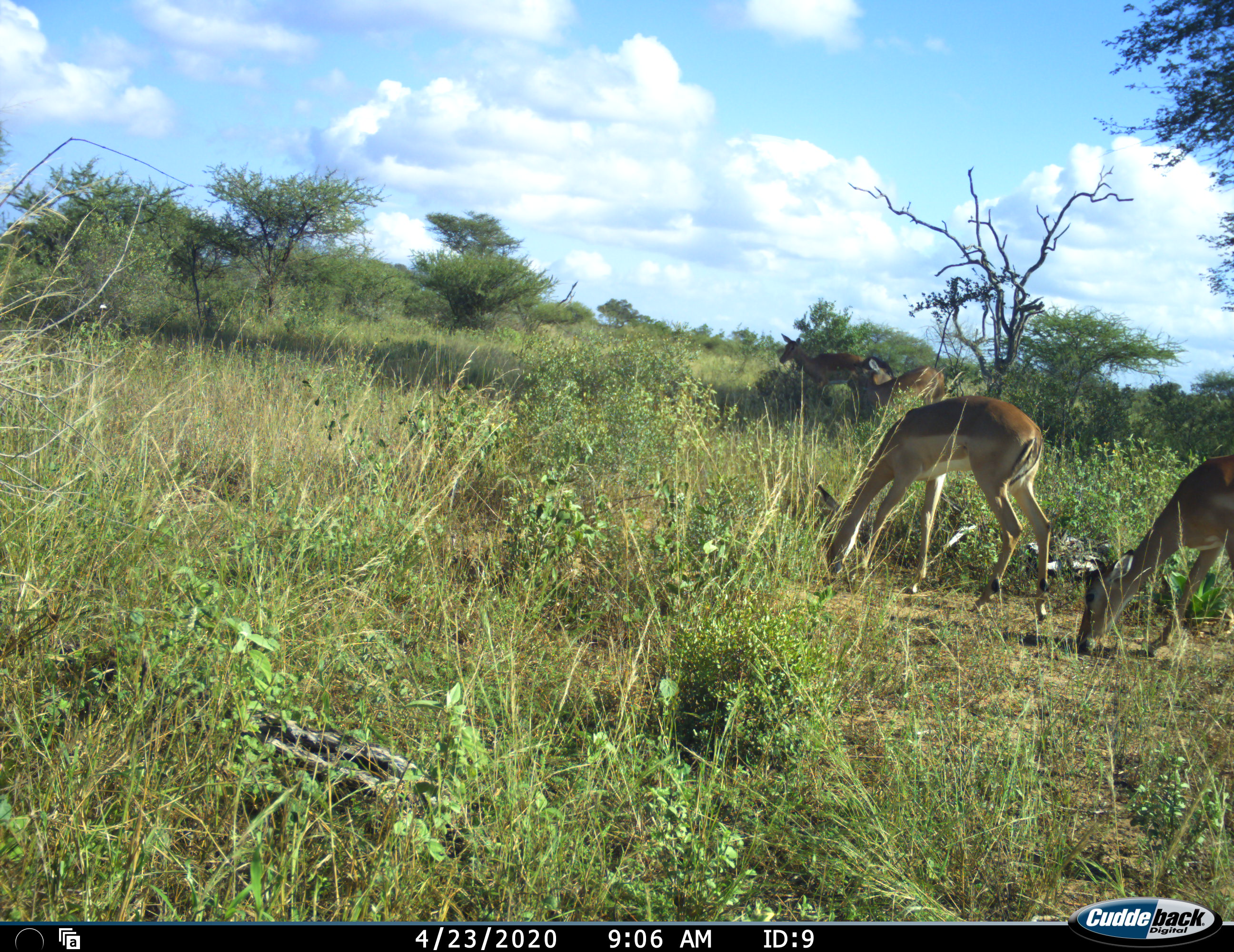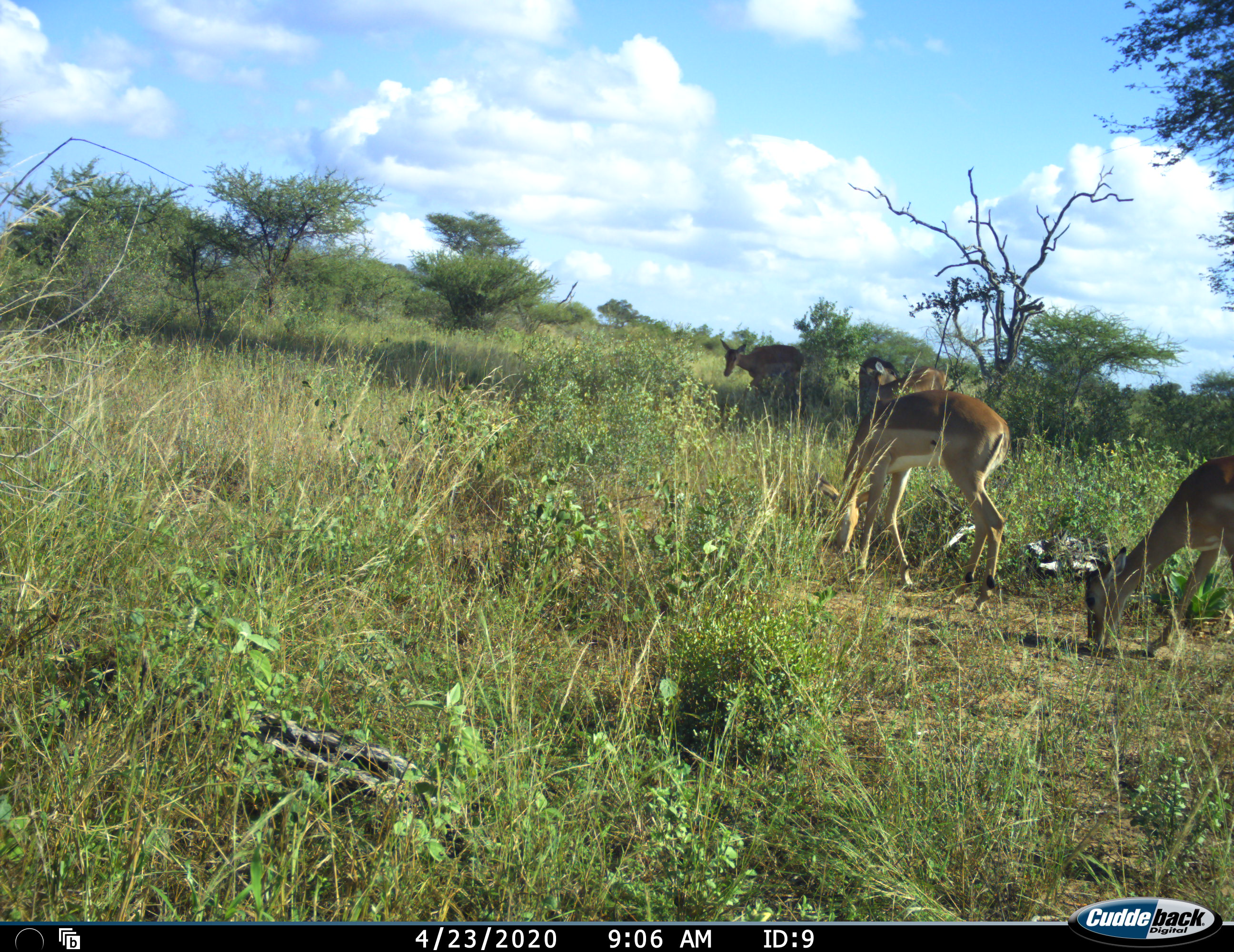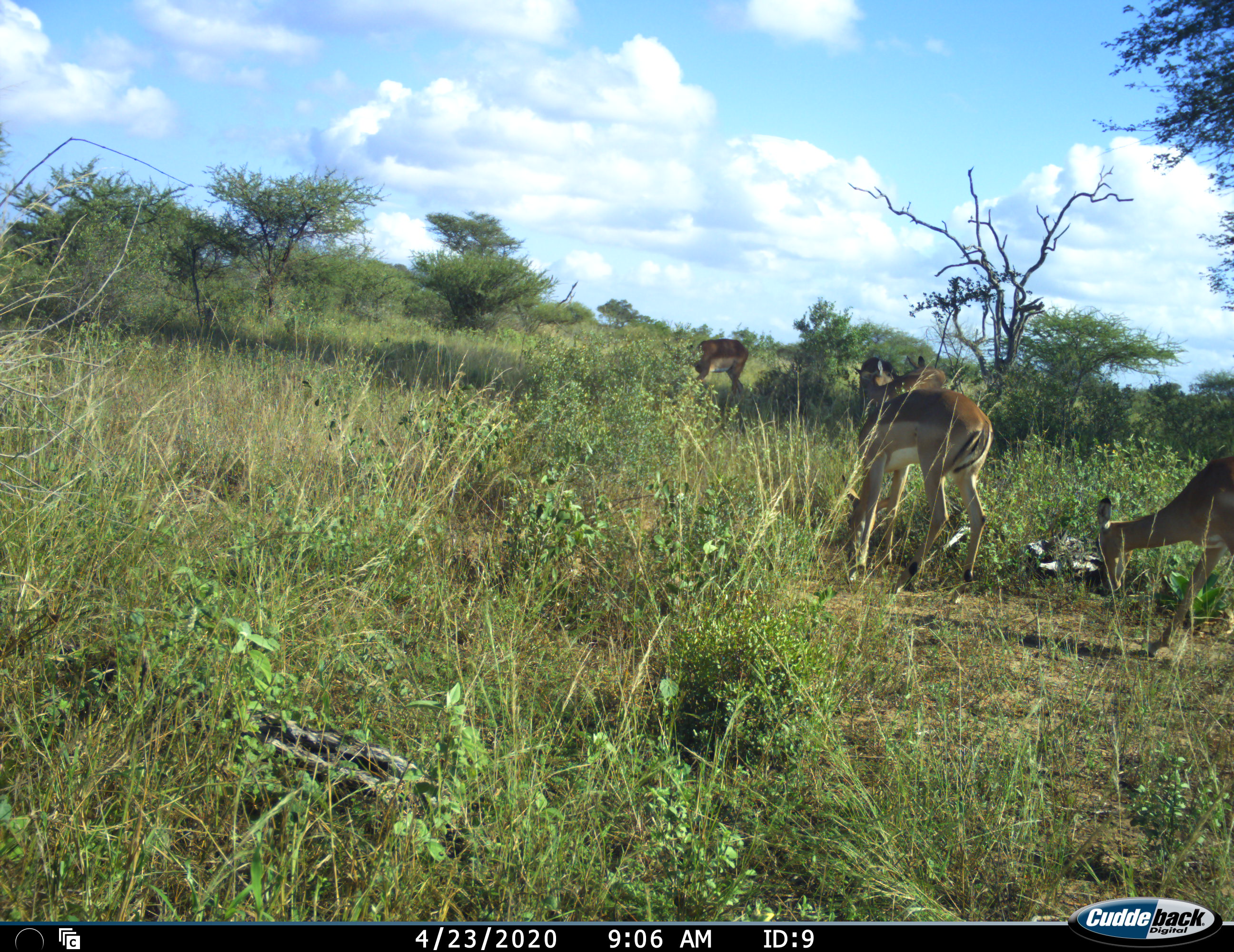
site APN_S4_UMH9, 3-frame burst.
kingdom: Animalia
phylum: Chordata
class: Mammalia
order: Artiodactyla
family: Bovidae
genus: Aepyceros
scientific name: Aepyceros melampus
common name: impala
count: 5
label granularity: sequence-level